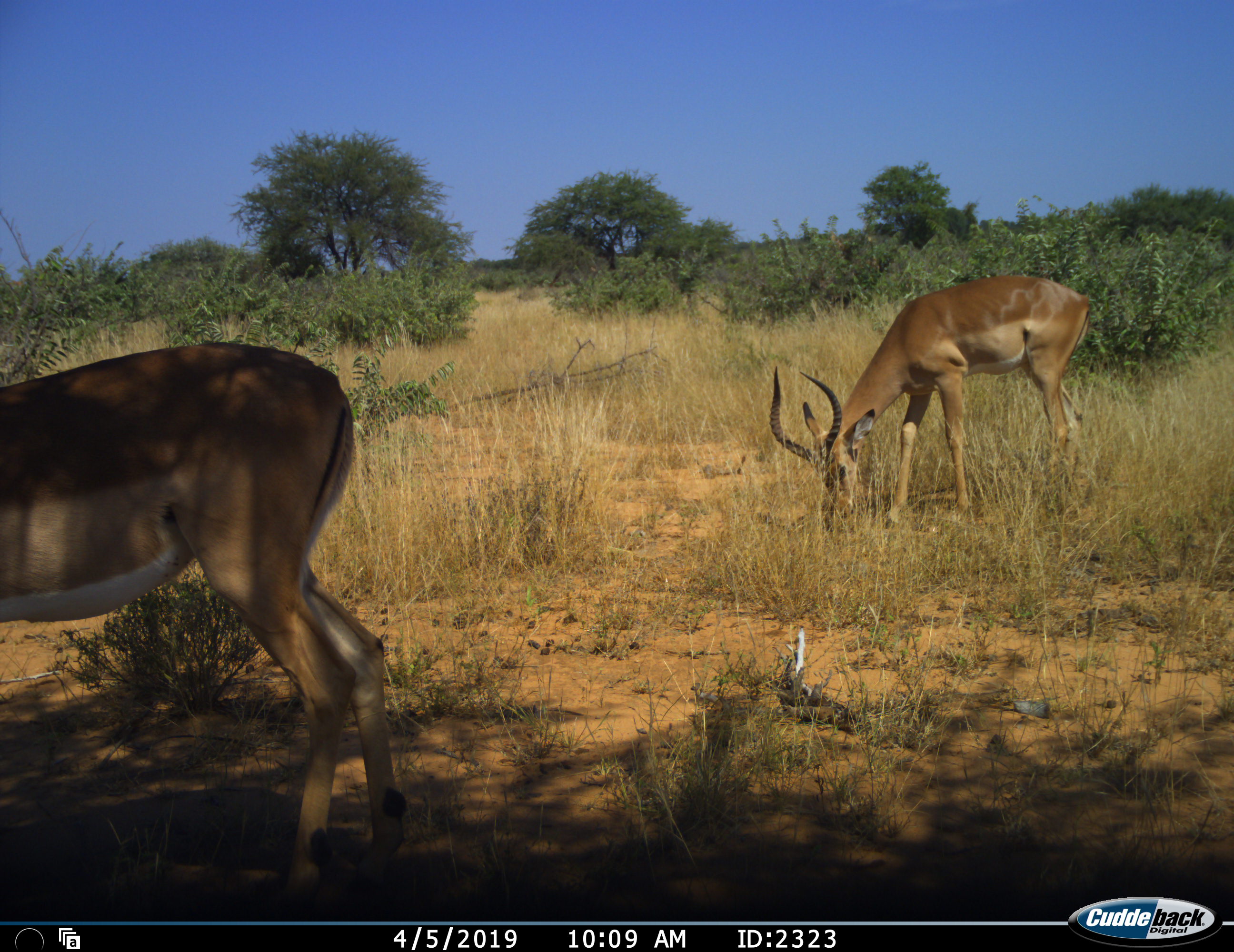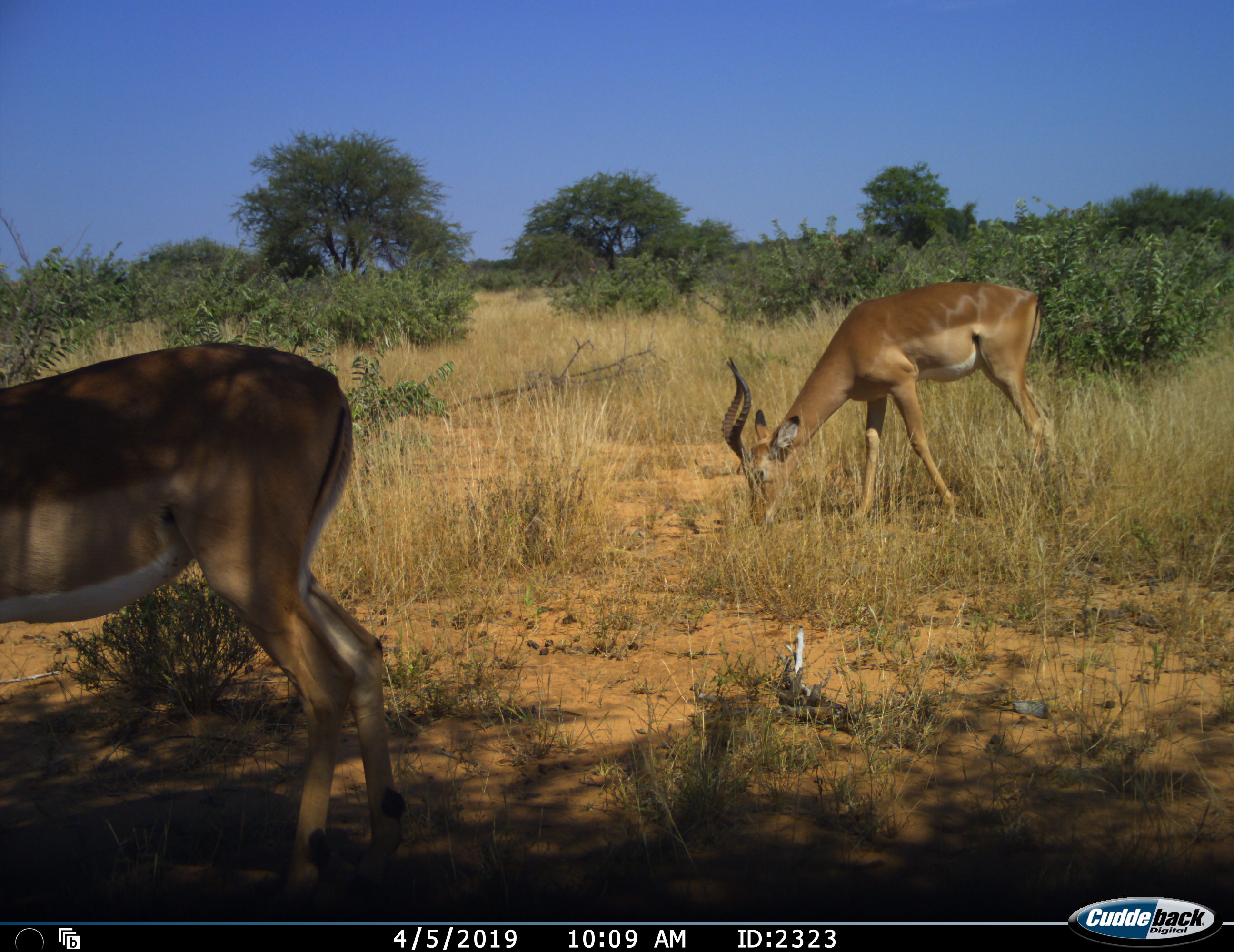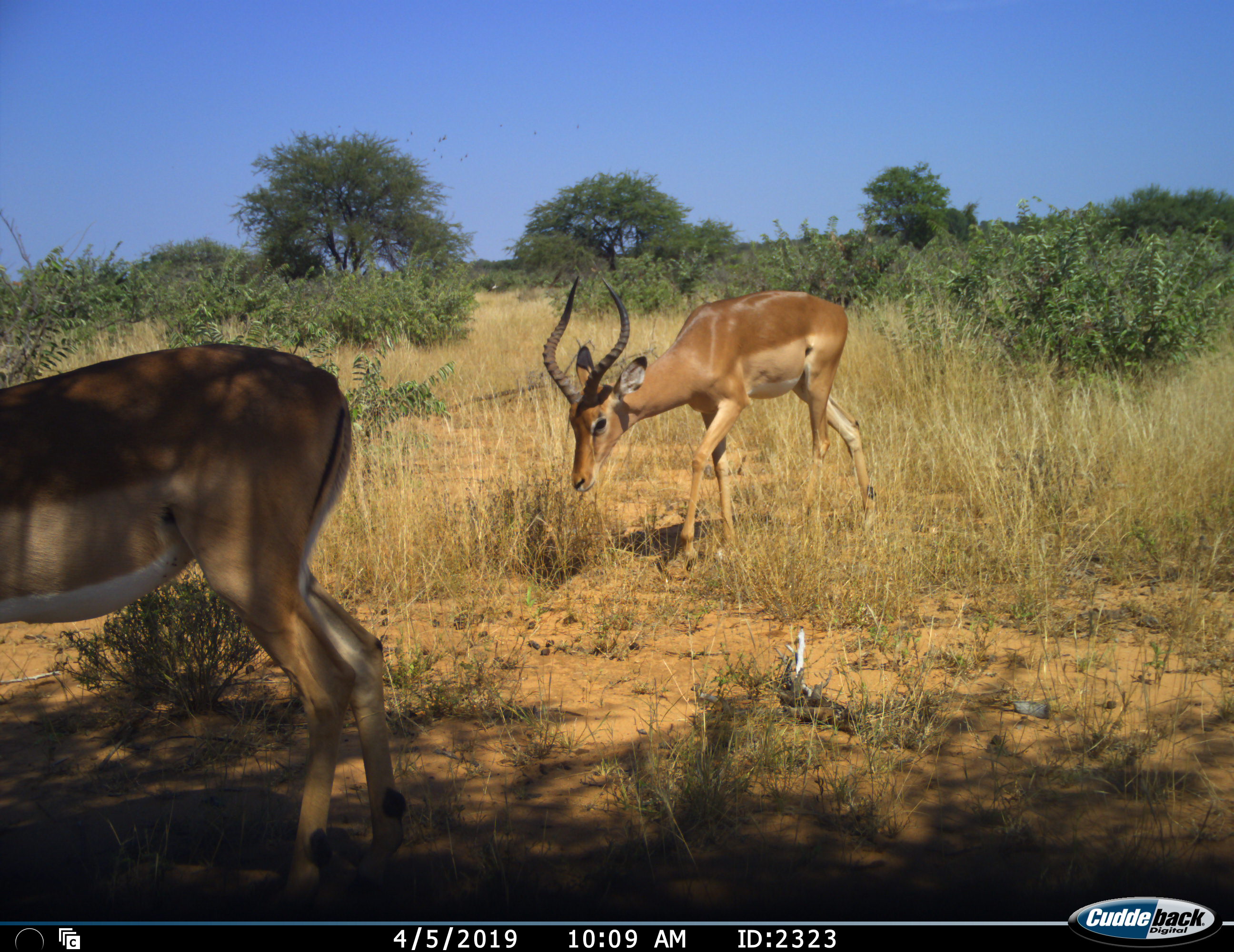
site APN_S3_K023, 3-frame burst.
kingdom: Animalia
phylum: Chordata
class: Mammalia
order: Artiodactyla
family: Bovidae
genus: Aepyceros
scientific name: Aepyceros melampus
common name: impala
Impala (Aepyceros melampus), count 2. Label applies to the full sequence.